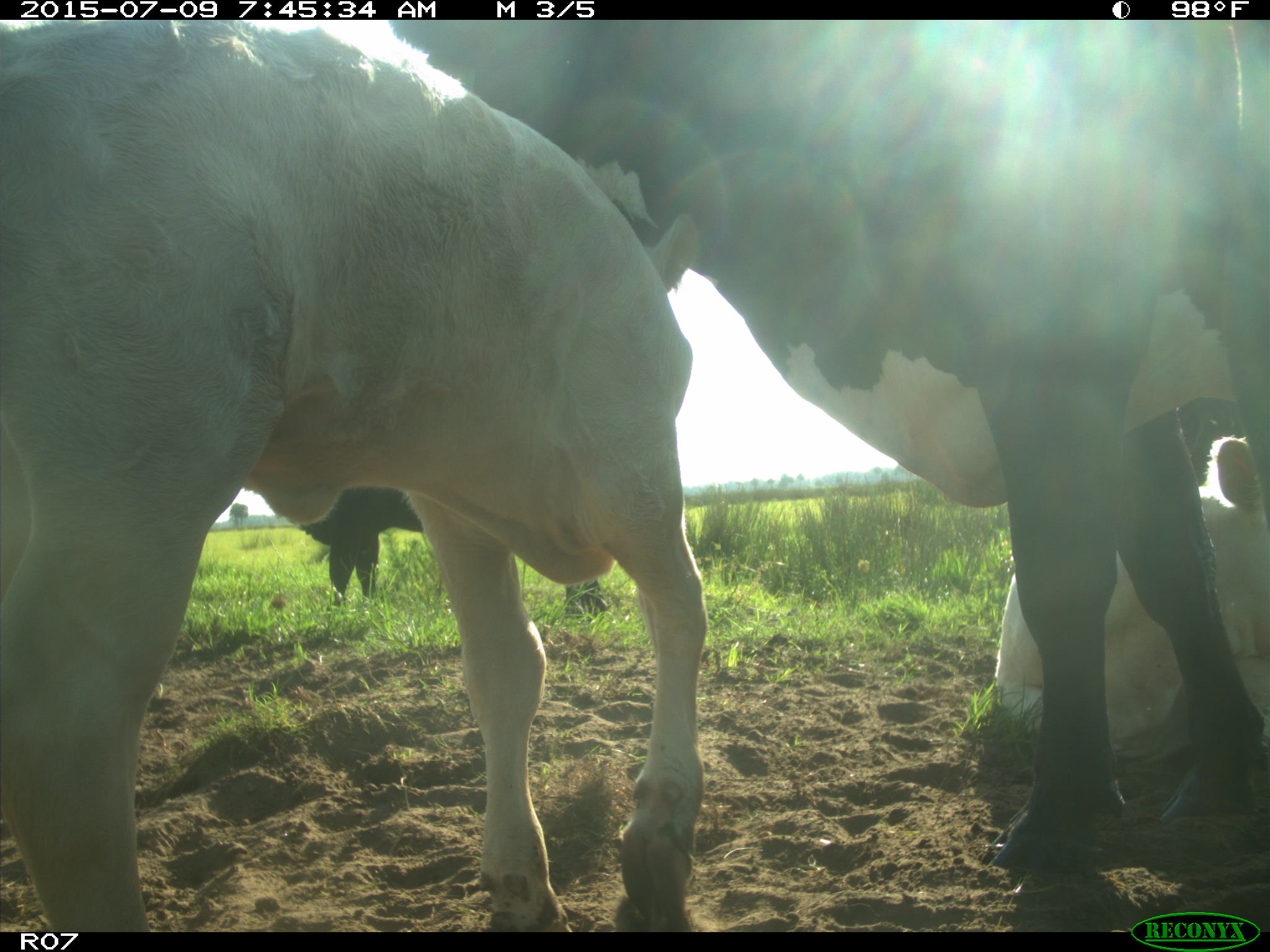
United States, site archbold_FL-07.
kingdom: Animalia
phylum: Chordata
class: Mammalia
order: Artiodactyla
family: Bovidae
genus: Bos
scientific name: Bos taurus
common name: domestic cow